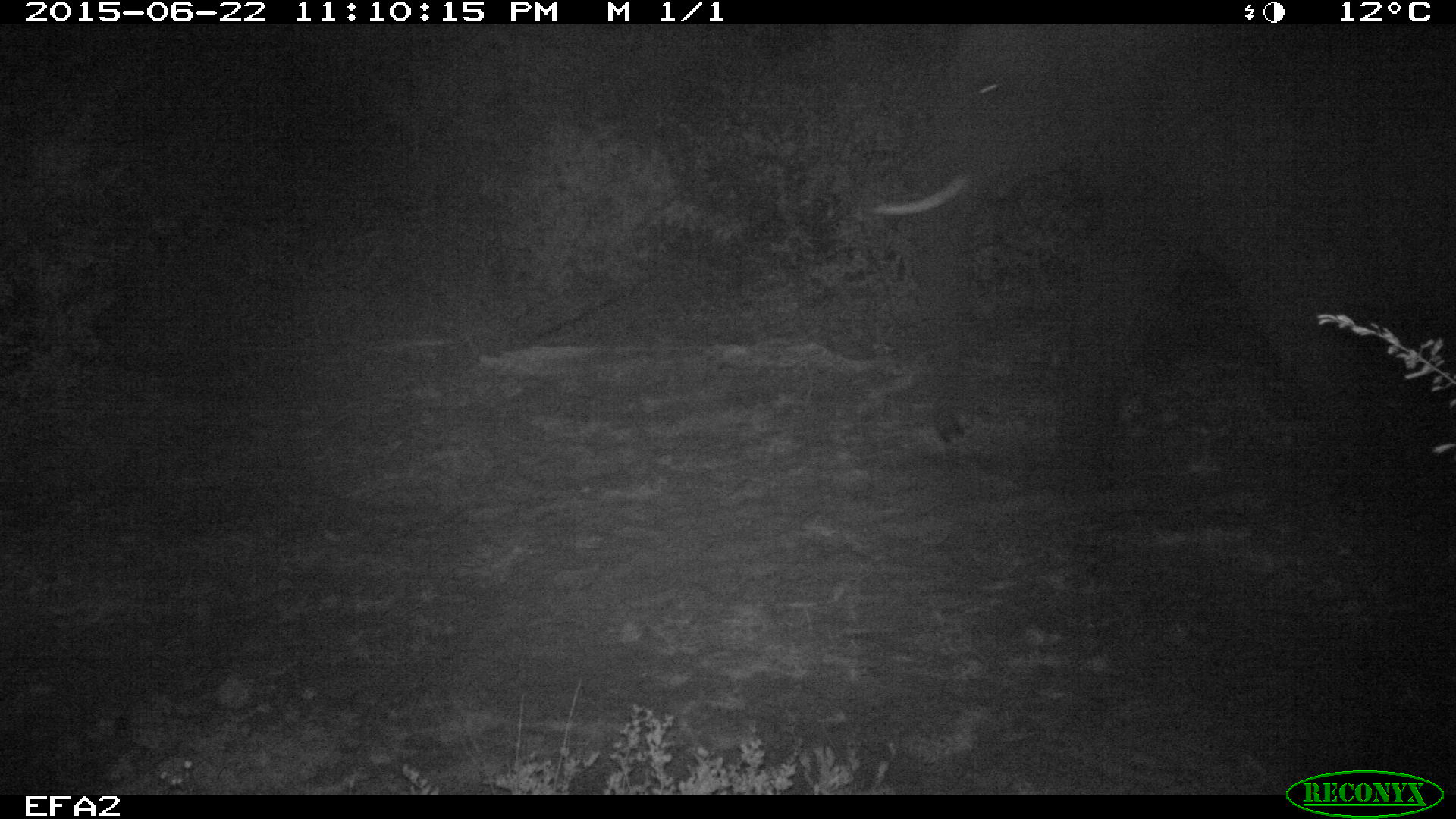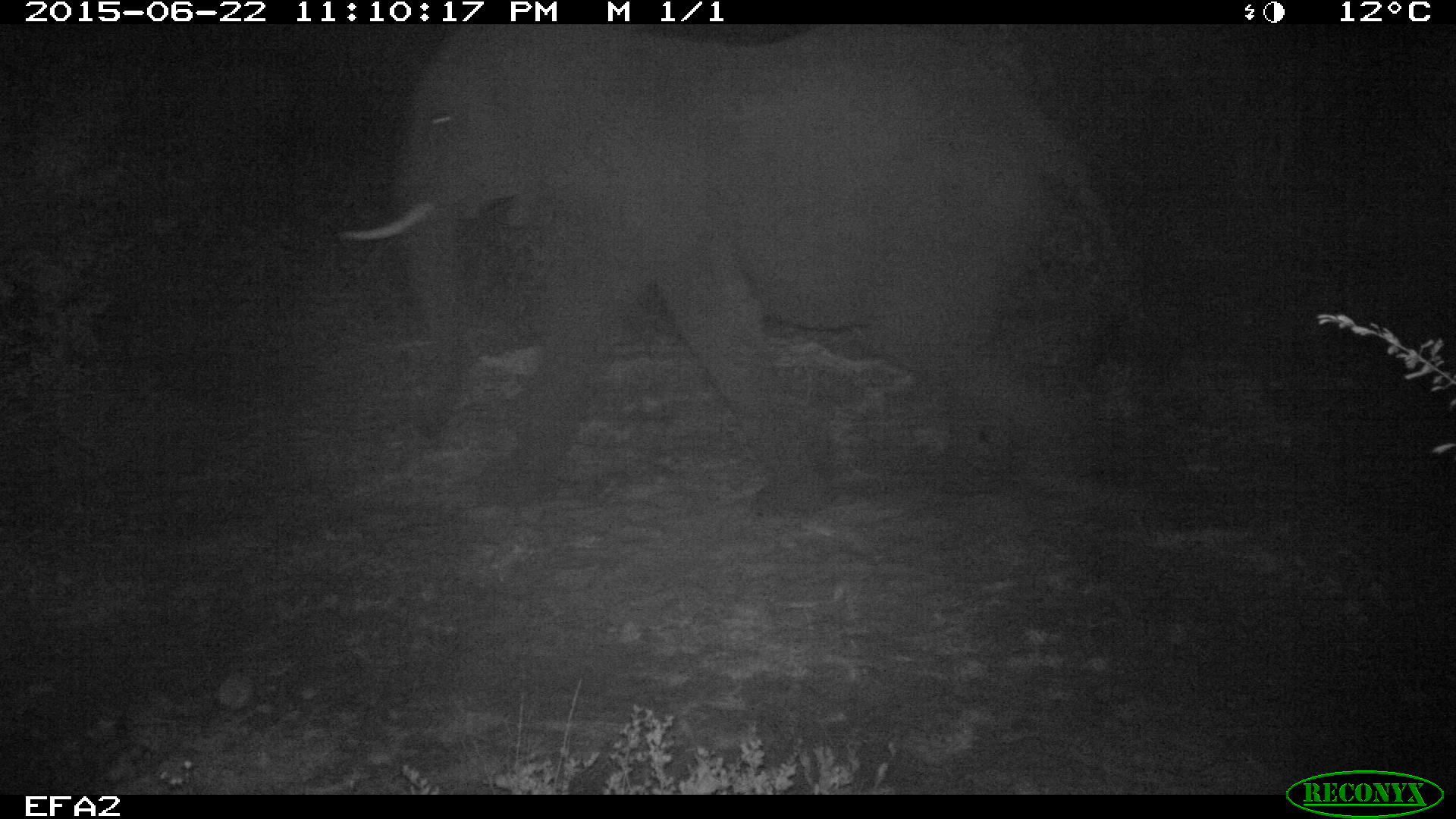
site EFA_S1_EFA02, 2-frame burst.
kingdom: Animalia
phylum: Chordata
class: Mammalia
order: Proboscidea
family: Elephantidae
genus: Loxodonta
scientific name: Loxodonta africana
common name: african bush elephant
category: elephant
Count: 1.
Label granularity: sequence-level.